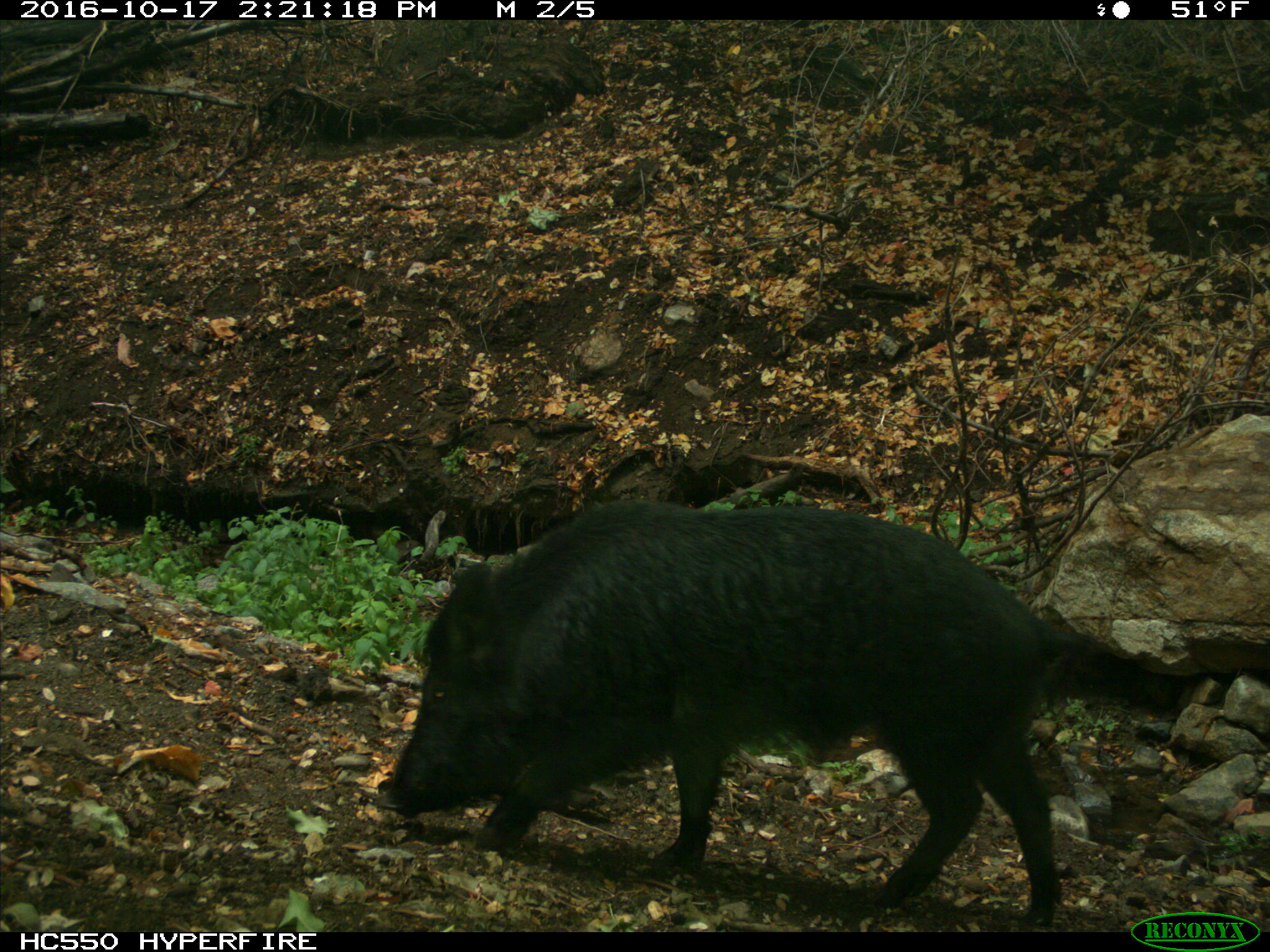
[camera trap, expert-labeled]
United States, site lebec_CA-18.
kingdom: Animalia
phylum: Chordata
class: Mammalia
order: Artiodactyla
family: Suidae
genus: Sus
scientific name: Sus scrofa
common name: wild boar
Sus scrofa (wild boar).